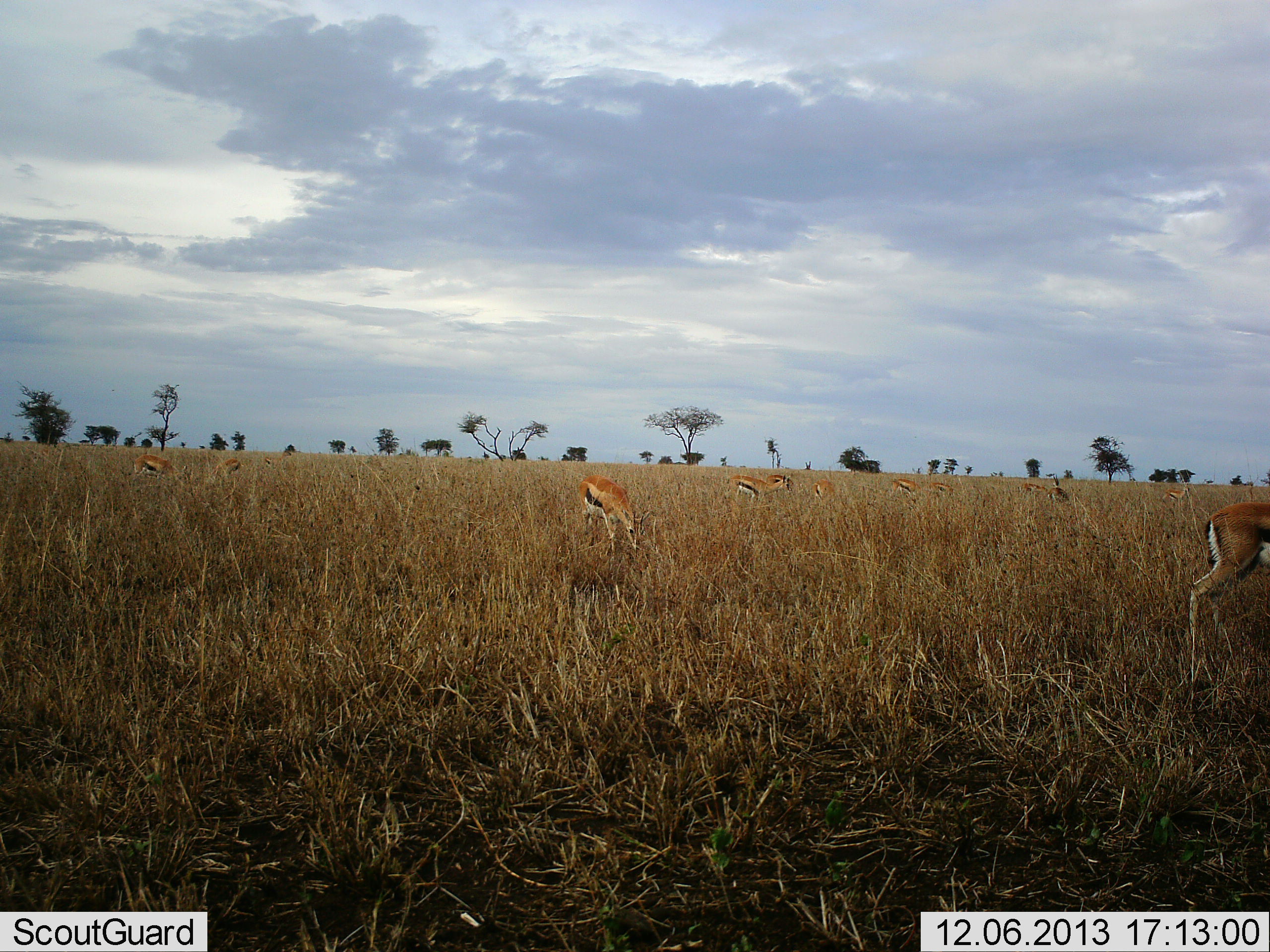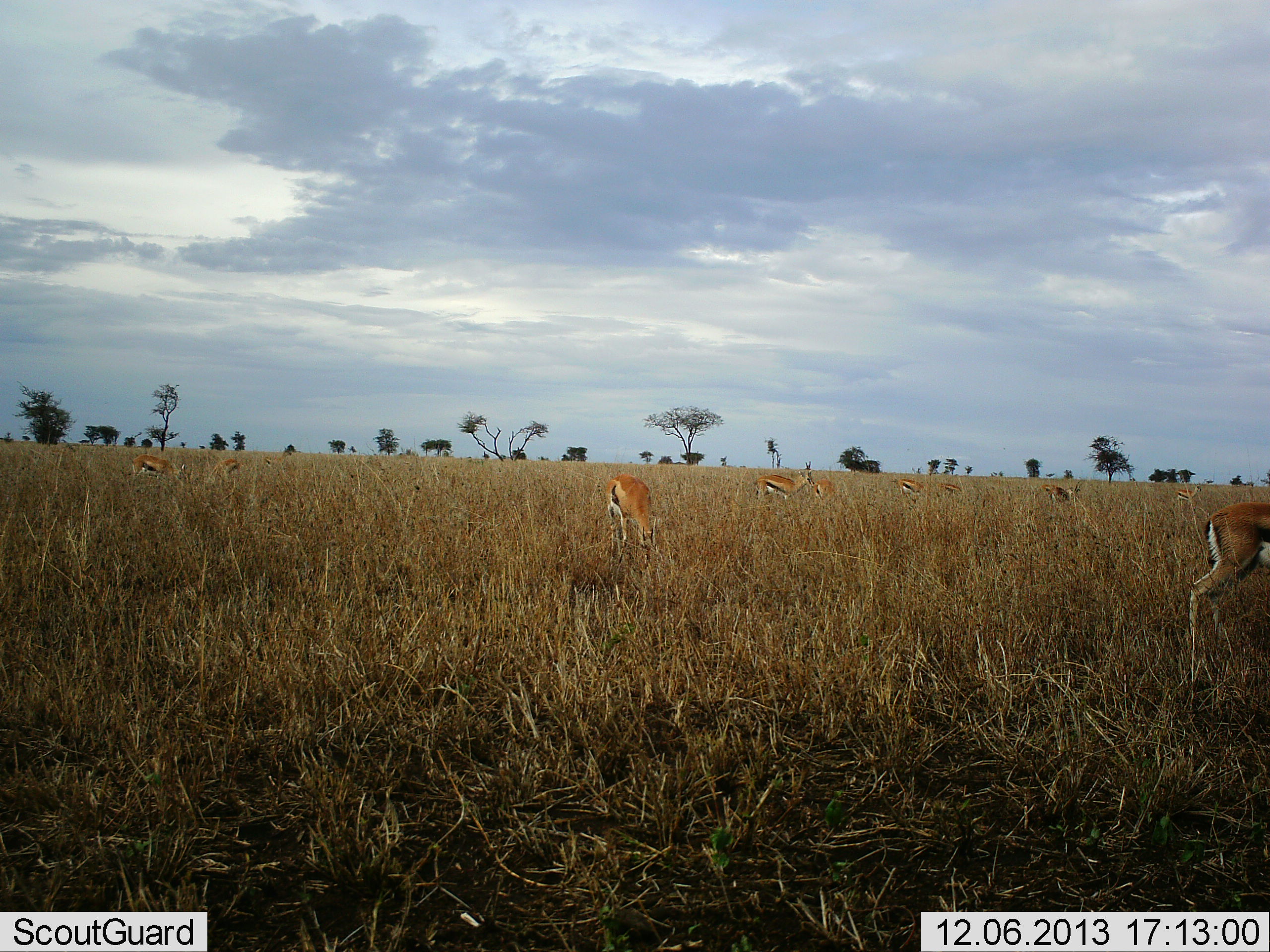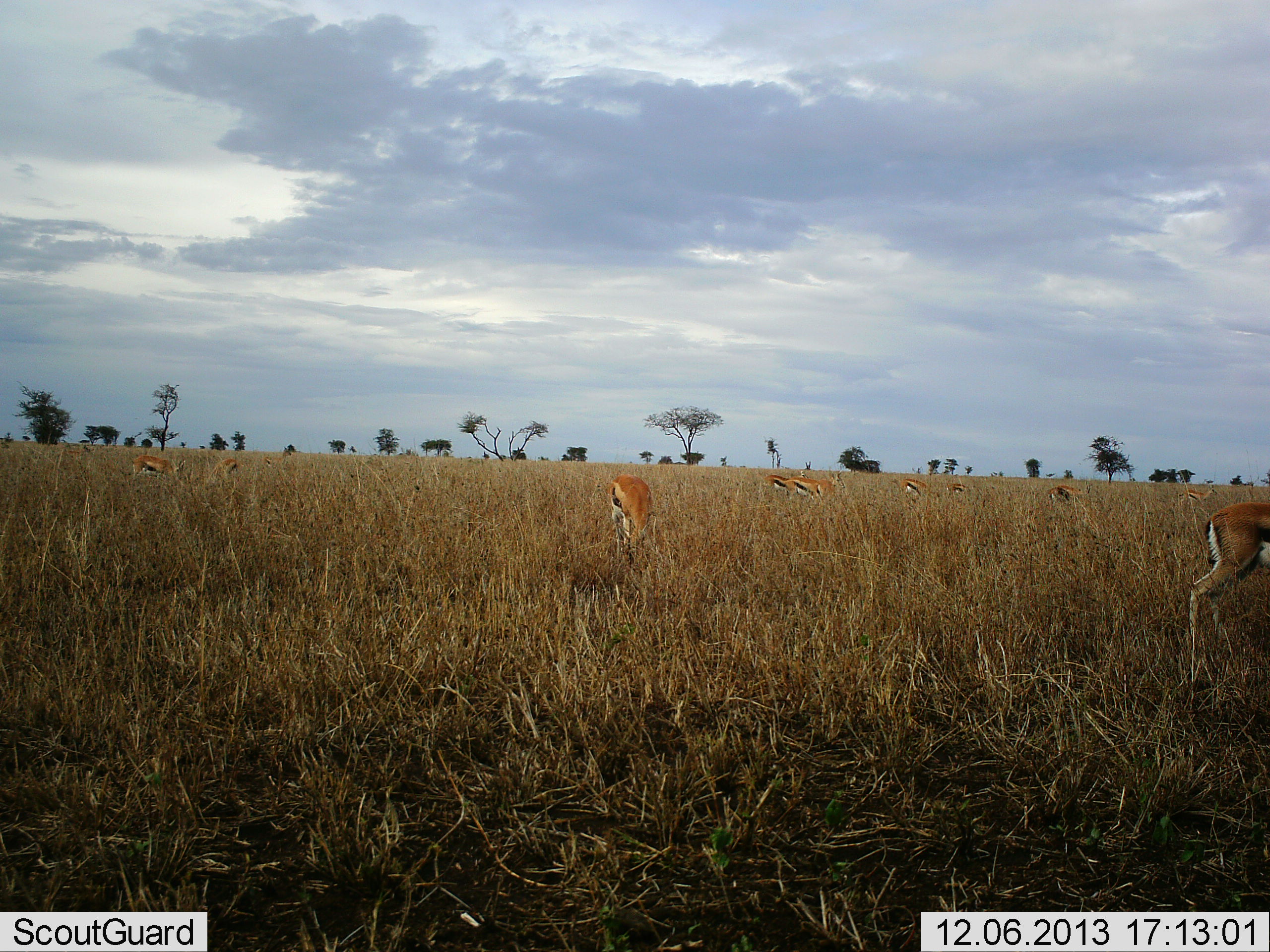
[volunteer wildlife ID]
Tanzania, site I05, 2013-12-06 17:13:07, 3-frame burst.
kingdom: Animalia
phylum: Chordata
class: Mammalia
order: Artiodactyla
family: Bovidae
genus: Eudorcas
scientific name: Eudorcas thomsonii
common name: thomson's gazelle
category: gazellethomsons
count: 10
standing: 30%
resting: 20%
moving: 70%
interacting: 0%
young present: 0%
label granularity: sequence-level